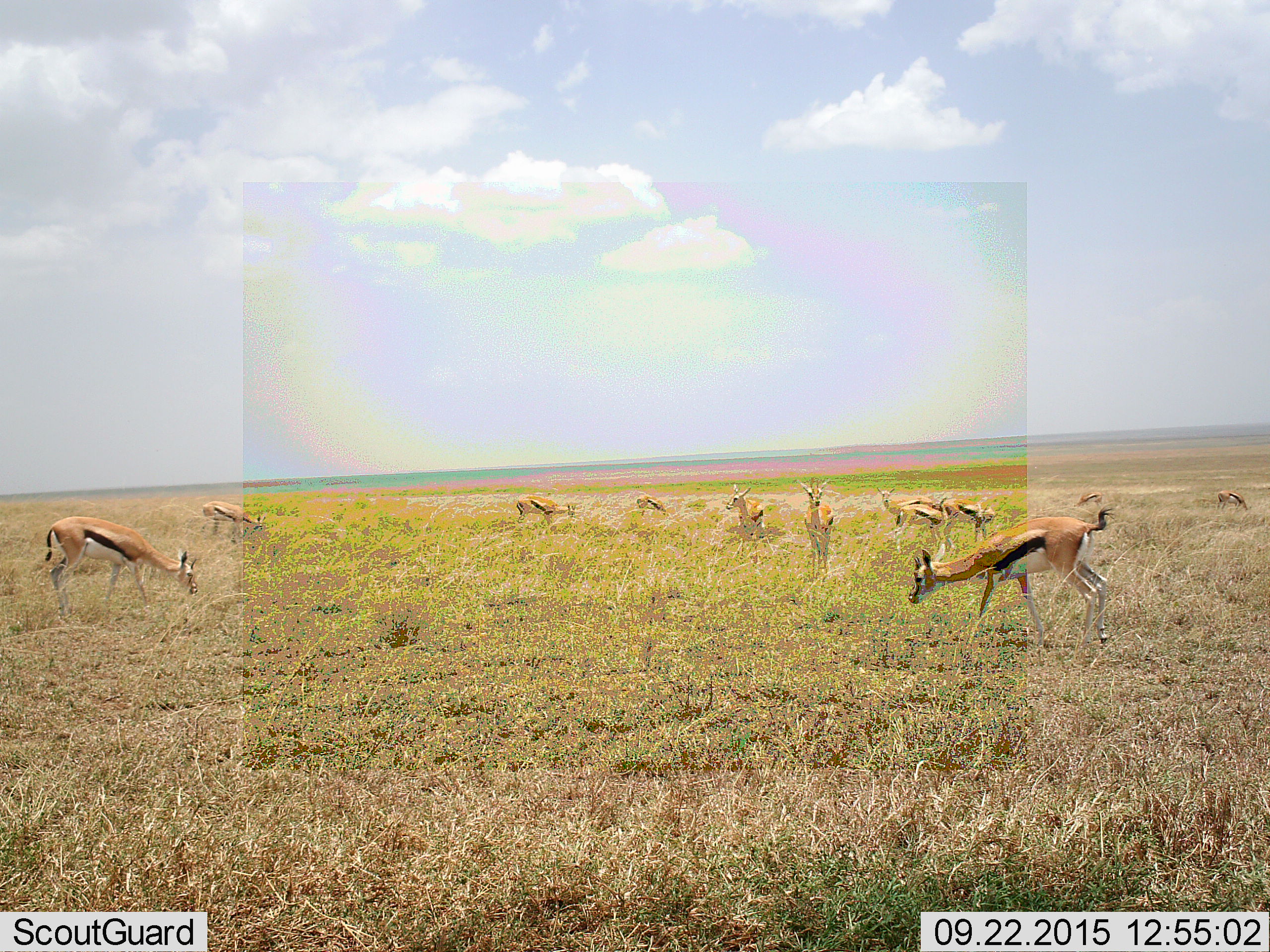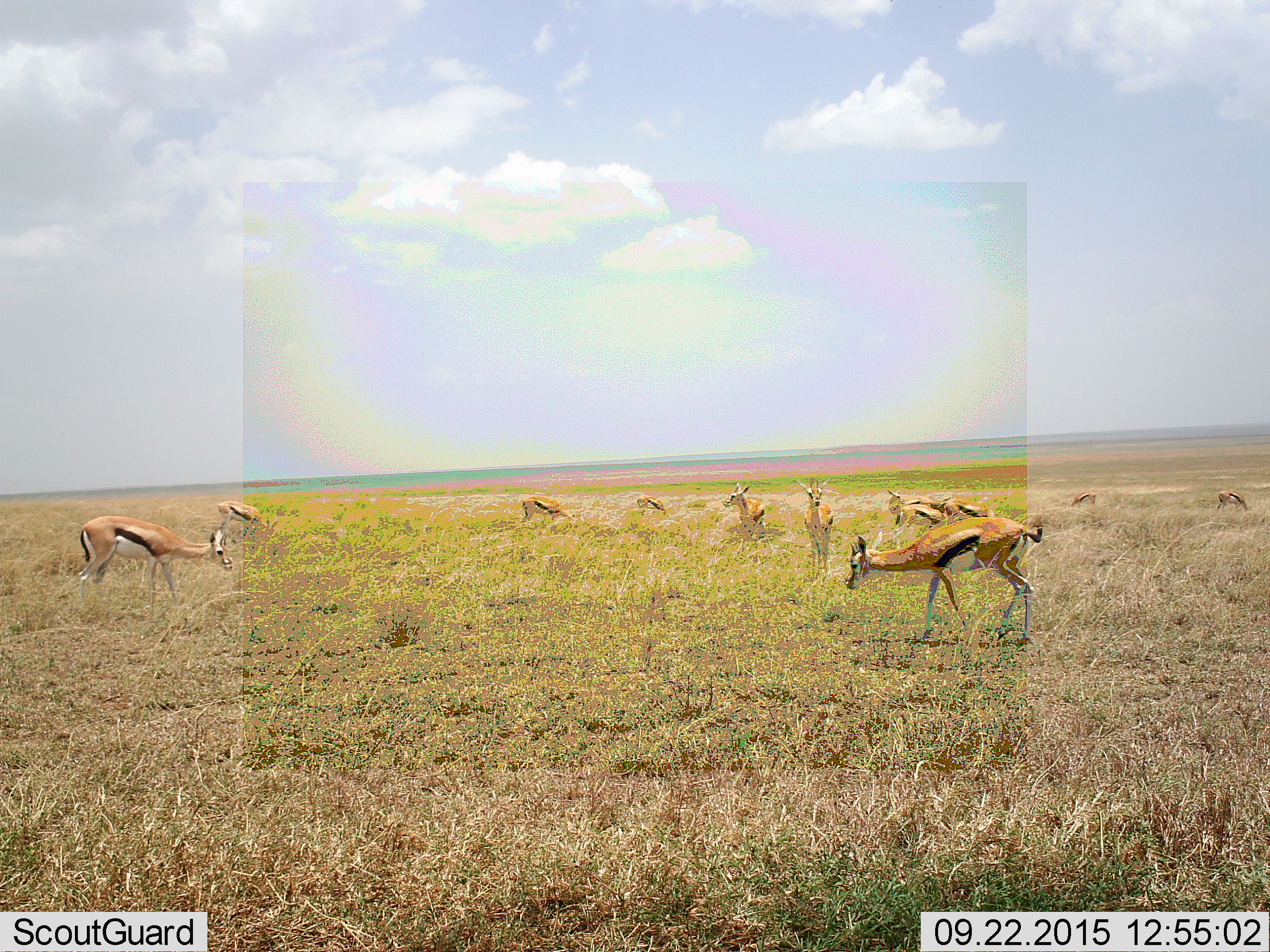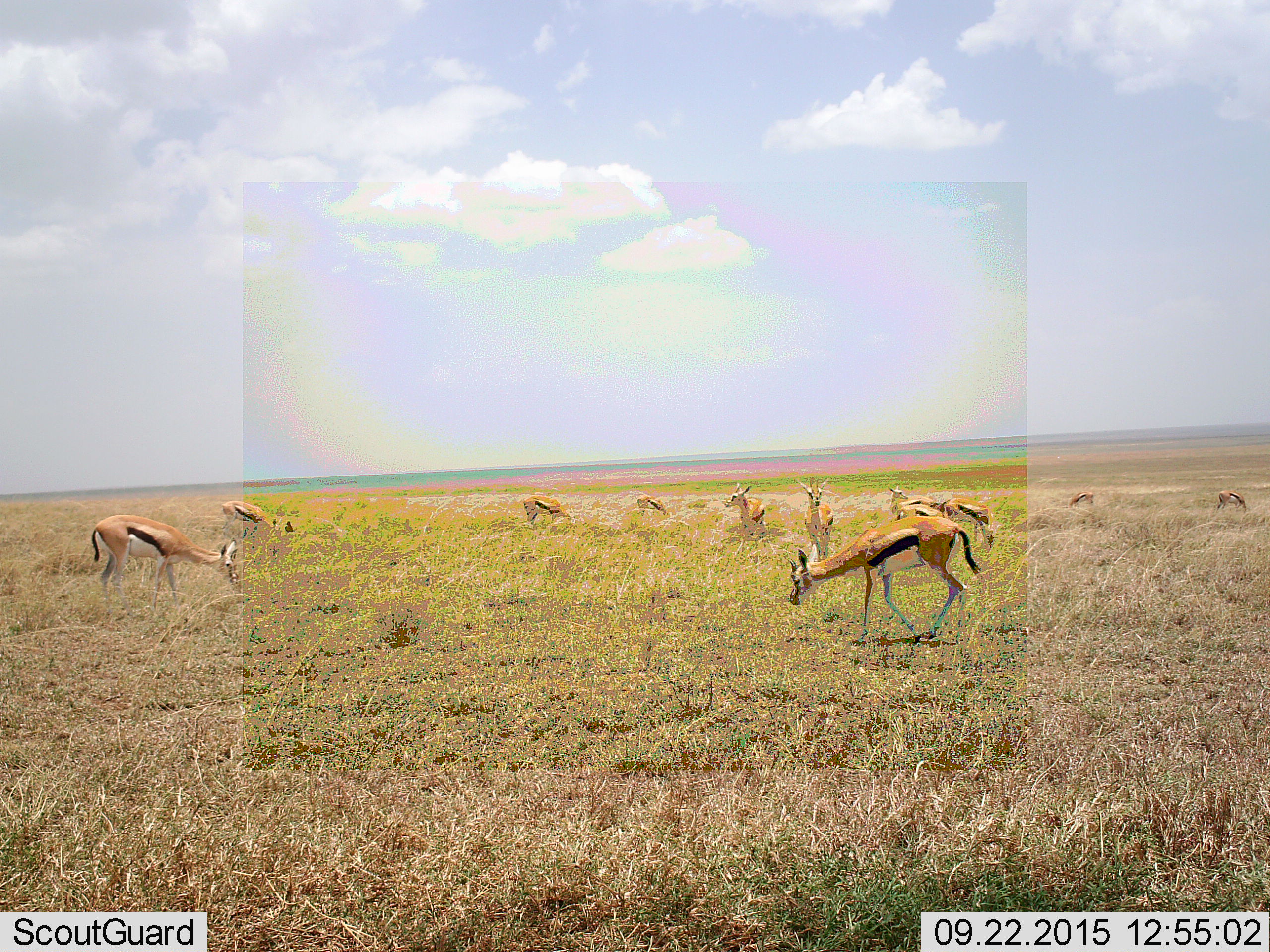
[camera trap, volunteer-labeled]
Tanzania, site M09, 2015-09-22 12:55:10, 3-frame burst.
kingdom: Animalia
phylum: Chordata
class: Mammalia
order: Artiodactyla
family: Bovidae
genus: Eudorcas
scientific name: Eudorcas thomsonii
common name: thomson's gazelle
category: gazellethomsons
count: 11-50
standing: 67%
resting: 11%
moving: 67%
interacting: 22%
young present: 0%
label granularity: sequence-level